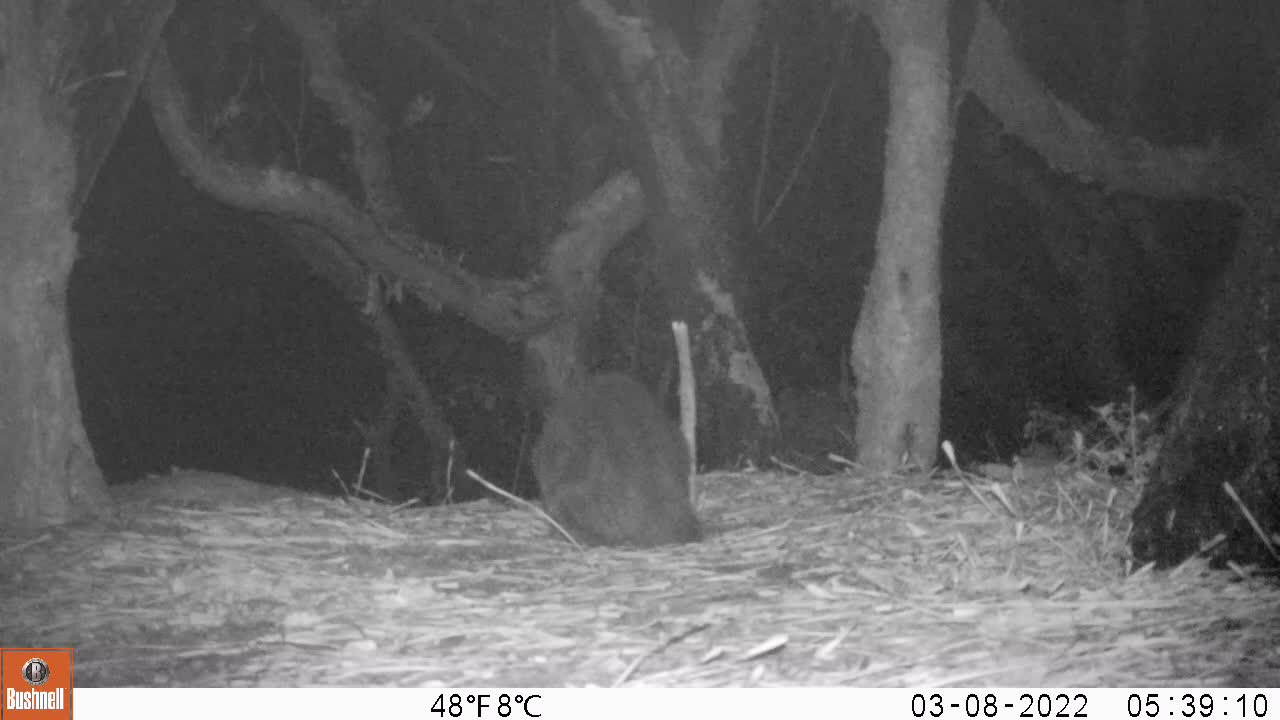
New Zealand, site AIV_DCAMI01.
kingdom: Animalia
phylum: Chordata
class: Mammalia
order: Carnivora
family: Felidae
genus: Felis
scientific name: Felis catus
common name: domestic cat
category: cat